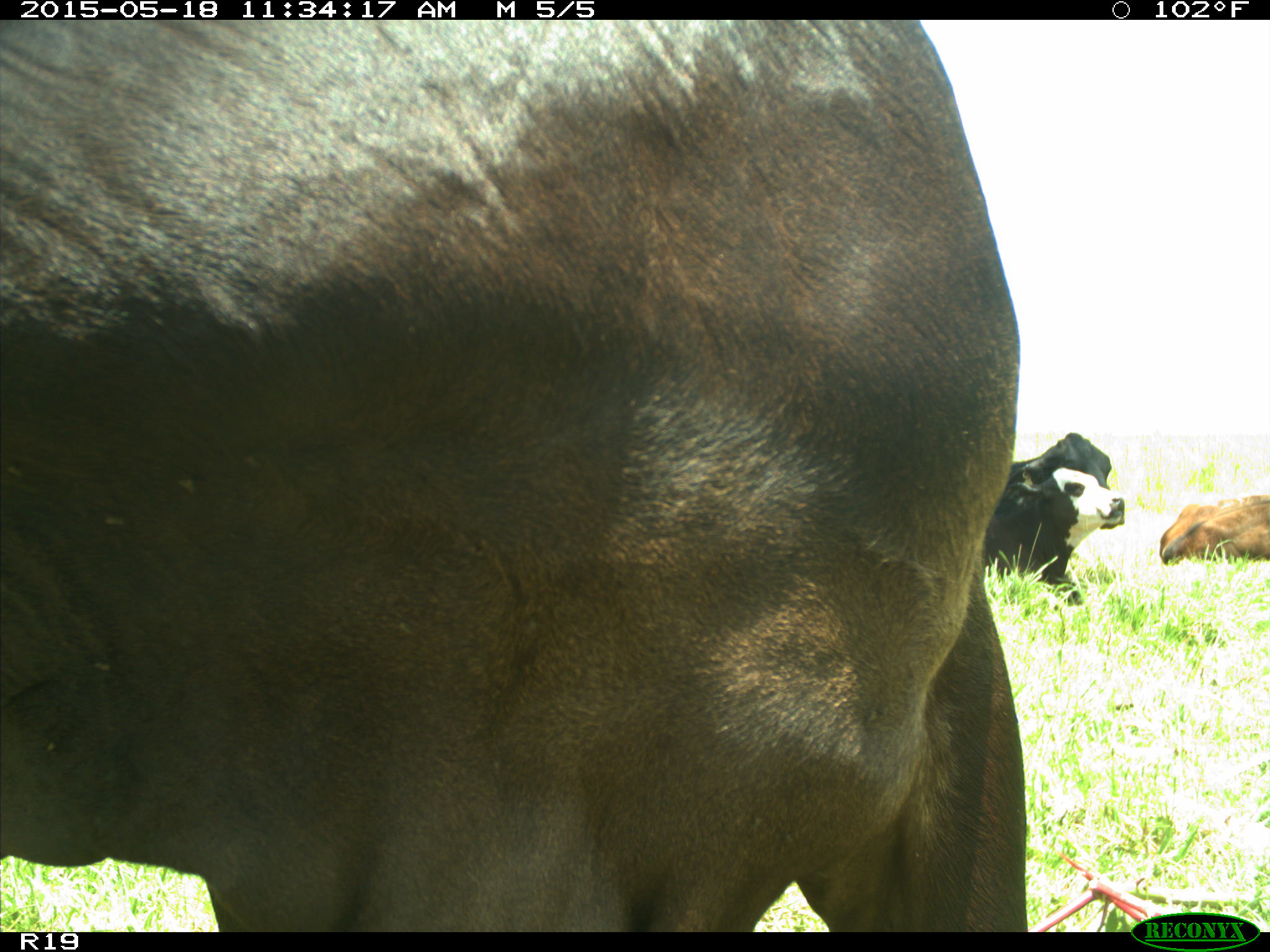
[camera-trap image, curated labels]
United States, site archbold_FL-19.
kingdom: Animalia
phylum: Chordata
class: Mammalia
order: Artiodactyla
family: Bovidae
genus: Bos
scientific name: Bos taurus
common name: domestic cow